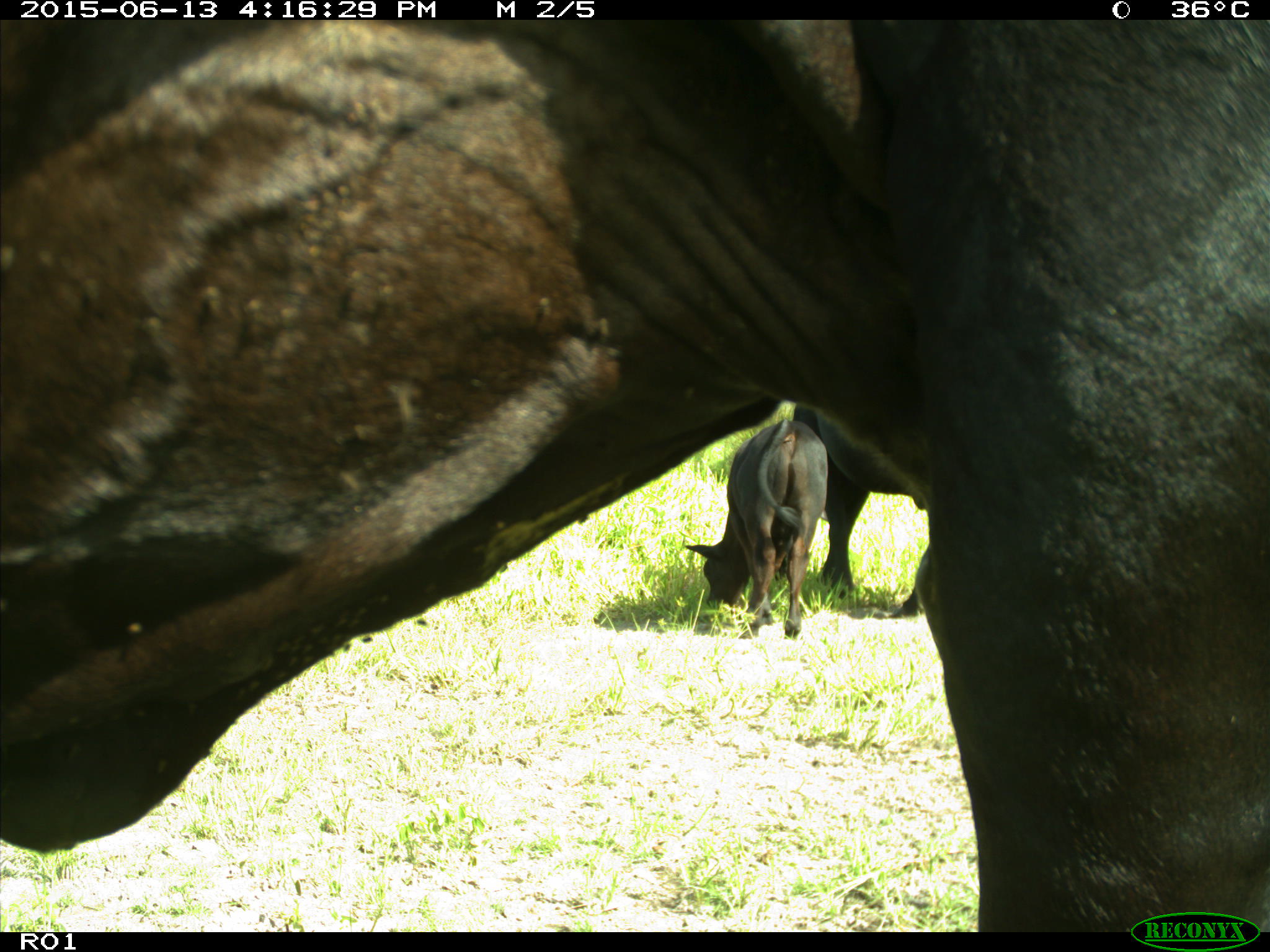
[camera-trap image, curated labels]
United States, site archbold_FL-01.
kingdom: Animalia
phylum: Chordata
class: Mammalia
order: Artiodactyla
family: Bovidae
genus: Bos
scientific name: Bos taurus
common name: domestic cow